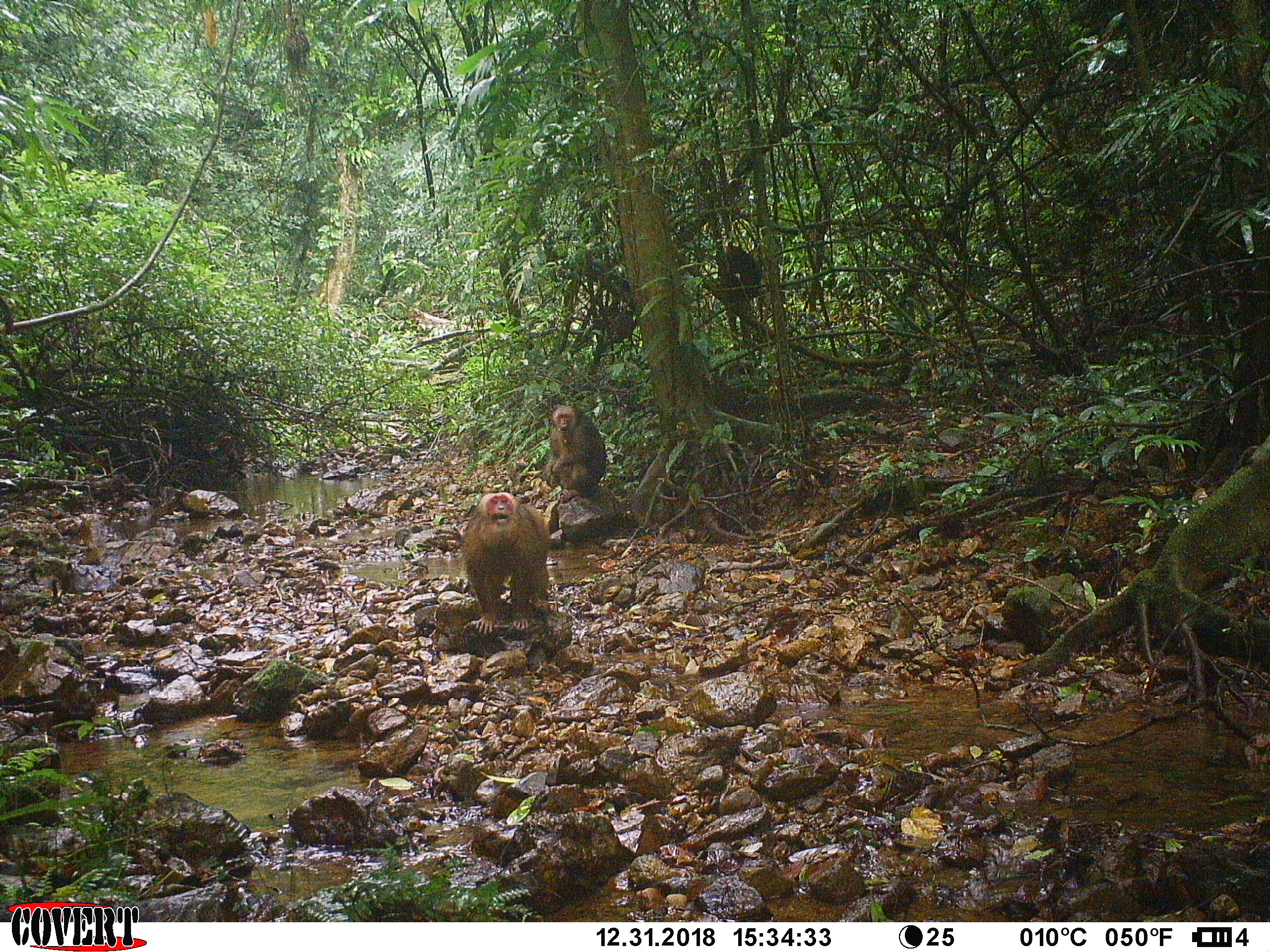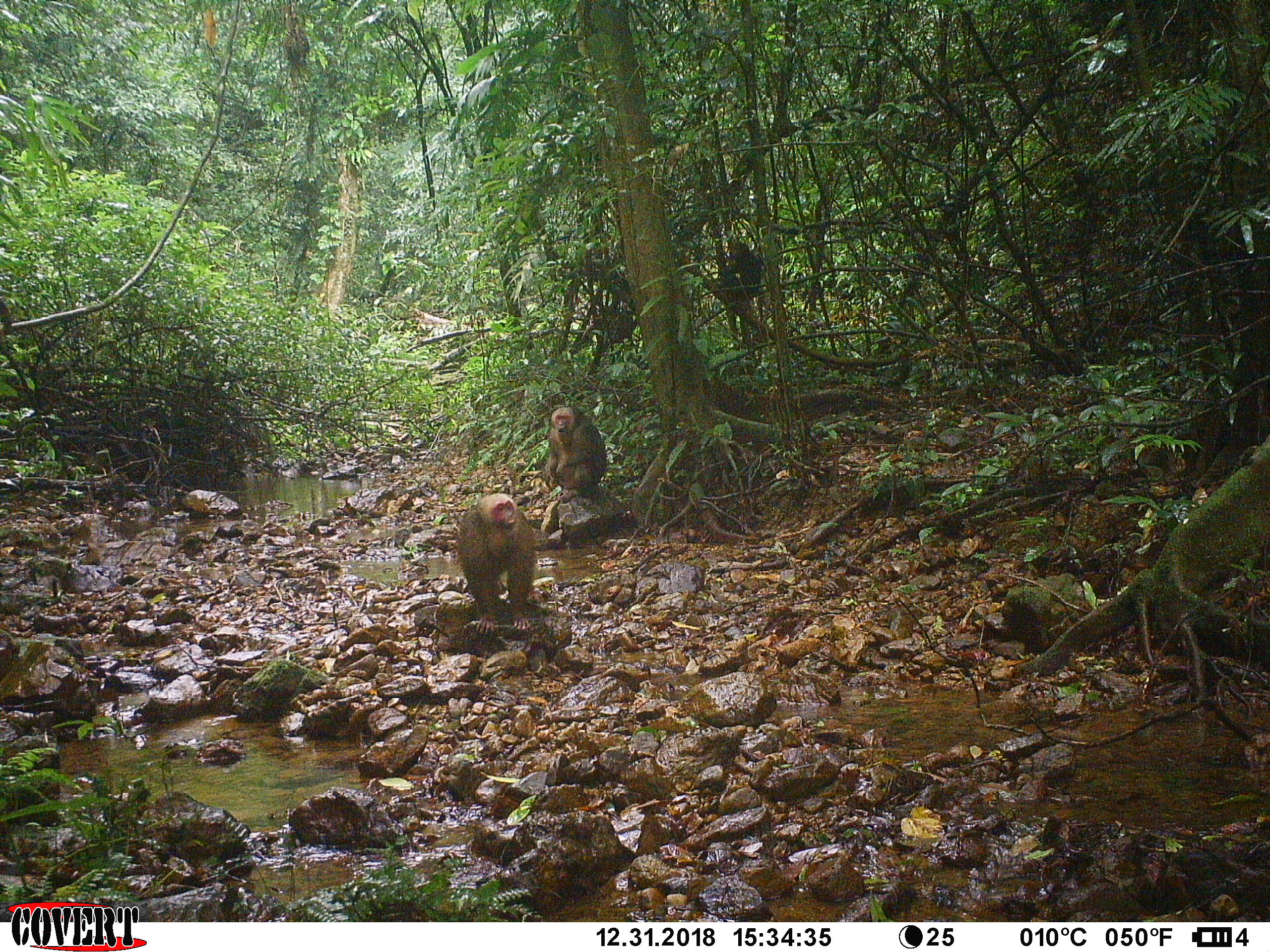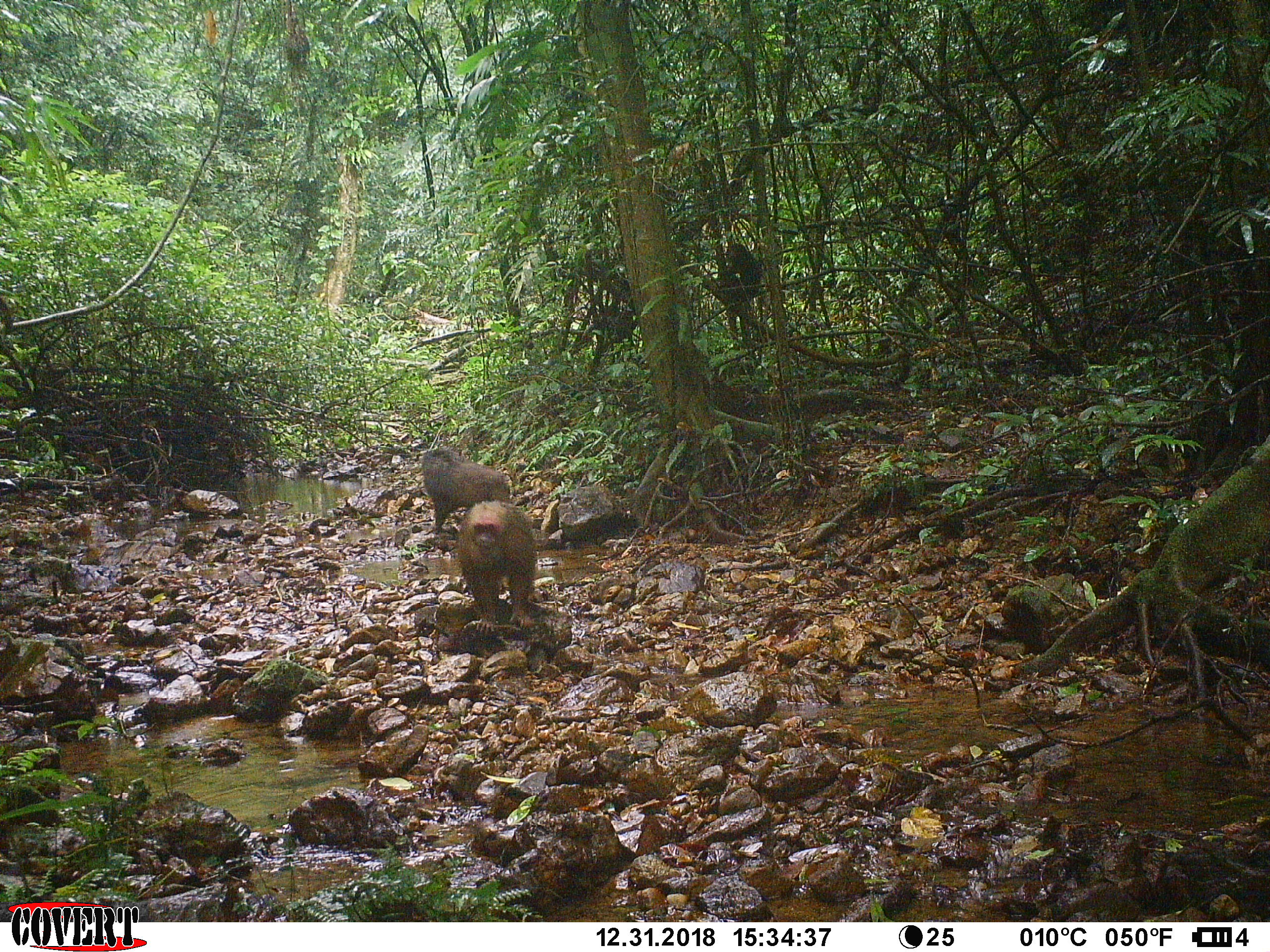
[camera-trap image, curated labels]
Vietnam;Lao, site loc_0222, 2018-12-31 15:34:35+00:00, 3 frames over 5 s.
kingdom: Animalia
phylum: Chordata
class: Mammalia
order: Primates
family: Cercopithecidae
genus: Macaca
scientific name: Macaca arctoides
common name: stump-tailed macaque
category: stump tailed macaque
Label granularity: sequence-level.